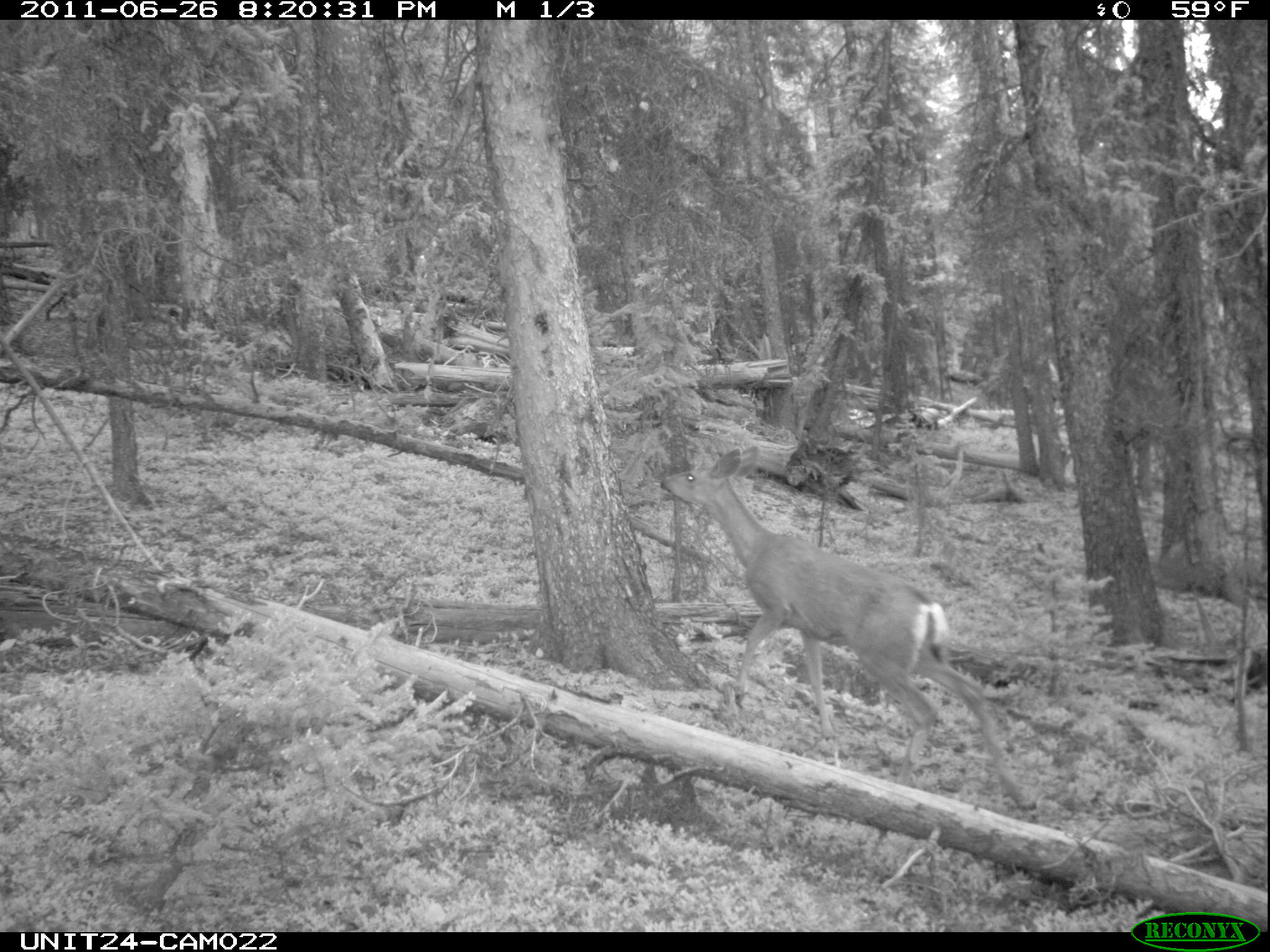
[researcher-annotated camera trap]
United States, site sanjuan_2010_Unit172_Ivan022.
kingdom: Animalia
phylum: Chordata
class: Mammalia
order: Artiodactyla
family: Cervidae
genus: Odocoileus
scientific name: Odocoileus hemionus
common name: mule deer